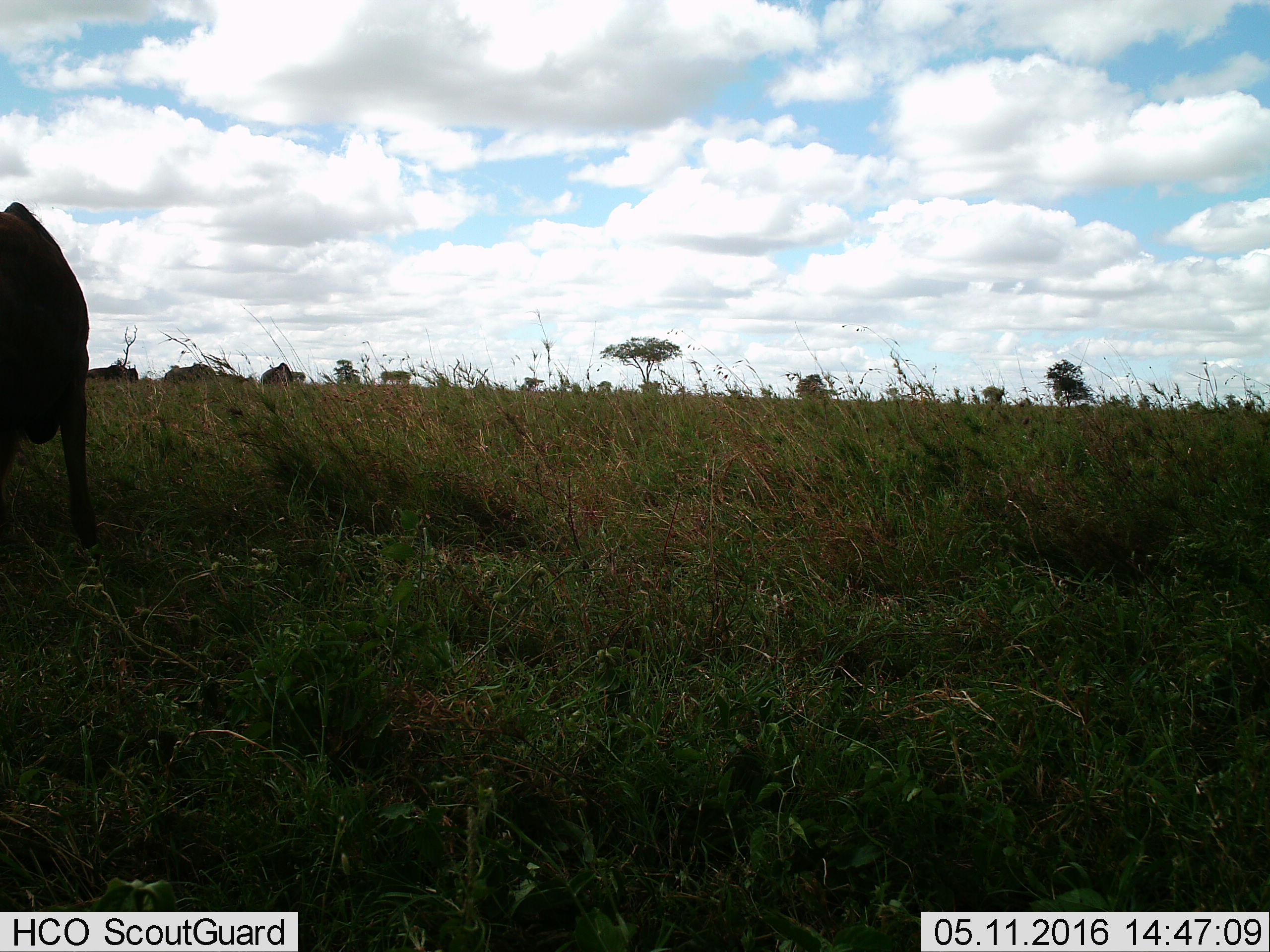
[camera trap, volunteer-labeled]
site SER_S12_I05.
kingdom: Animalia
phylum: Chordata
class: Mammalia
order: Artiodactyla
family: Bovidae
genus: Connochaetes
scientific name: Connochaetes taurinus taurinus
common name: blue wildebeest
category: wildebeestblue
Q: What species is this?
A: Wildebeestblue (blue wildebeest) (Connochaetes taurinus taurinus).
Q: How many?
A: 4.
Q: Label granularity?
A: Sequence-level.